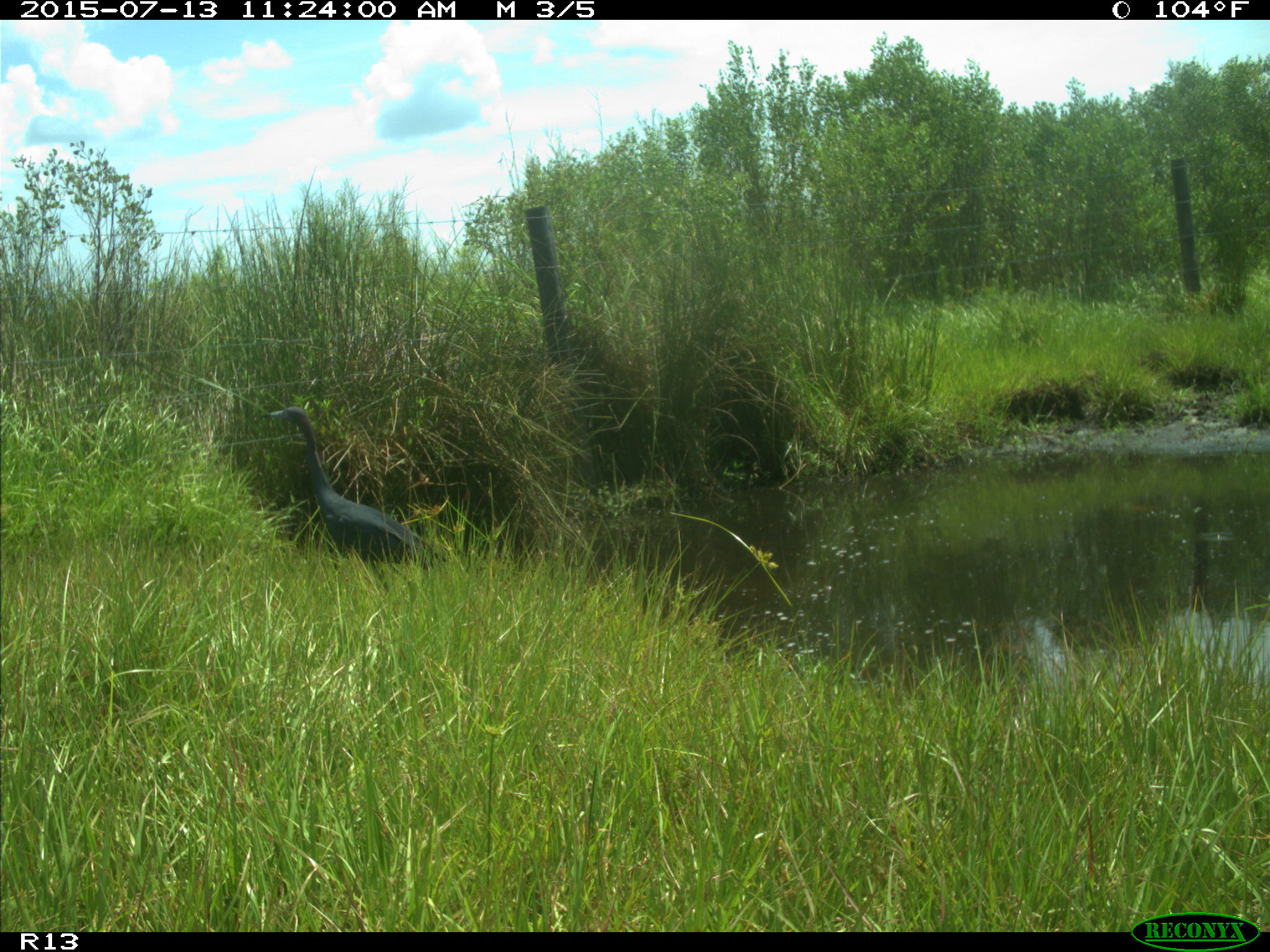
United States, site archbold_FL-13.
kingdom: Animalia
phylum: Chordata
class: Mammalia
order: Artiodactyla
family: Bovidae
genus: Bos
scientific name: Bos taurus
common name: domestic cow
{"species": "Bos taurus (domestic cow)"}